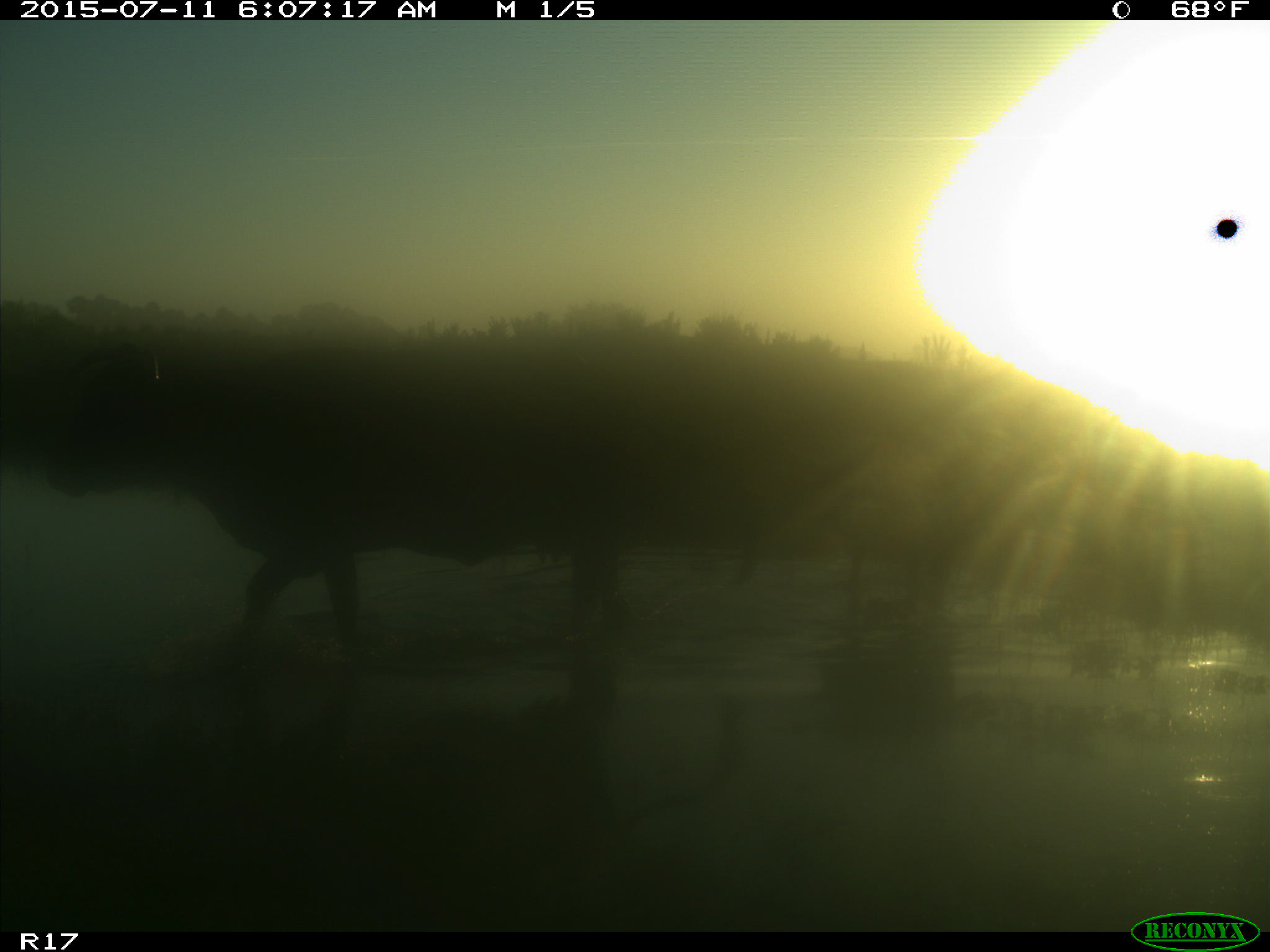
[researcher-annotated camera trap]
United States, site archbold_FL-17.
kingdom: Animalia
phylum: Chordata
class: Mammalia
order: Artiodactyla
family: Bovidae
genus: Bos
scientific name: Bos taurus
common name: domestic cow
Bos taurus (domestic cow).